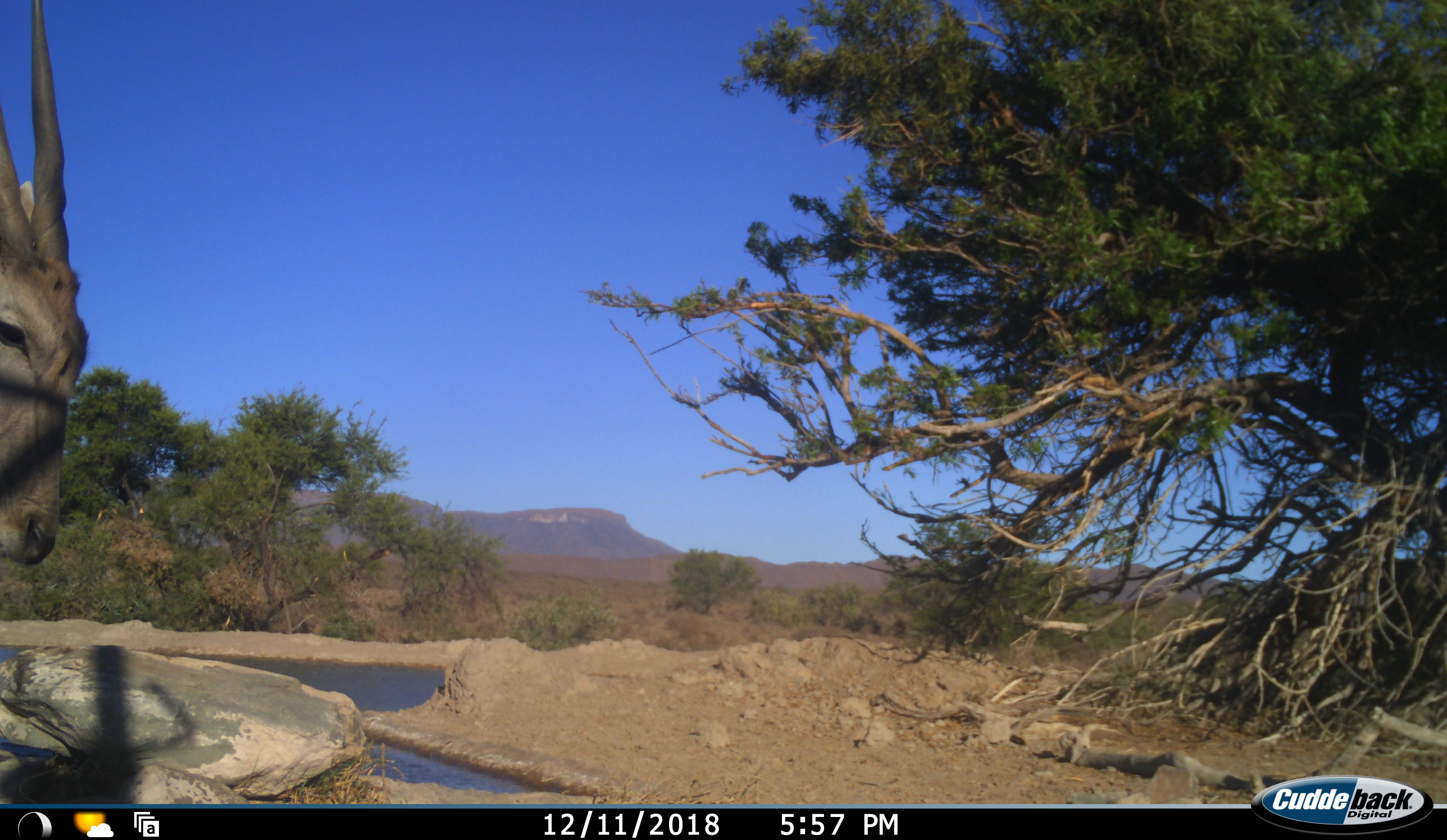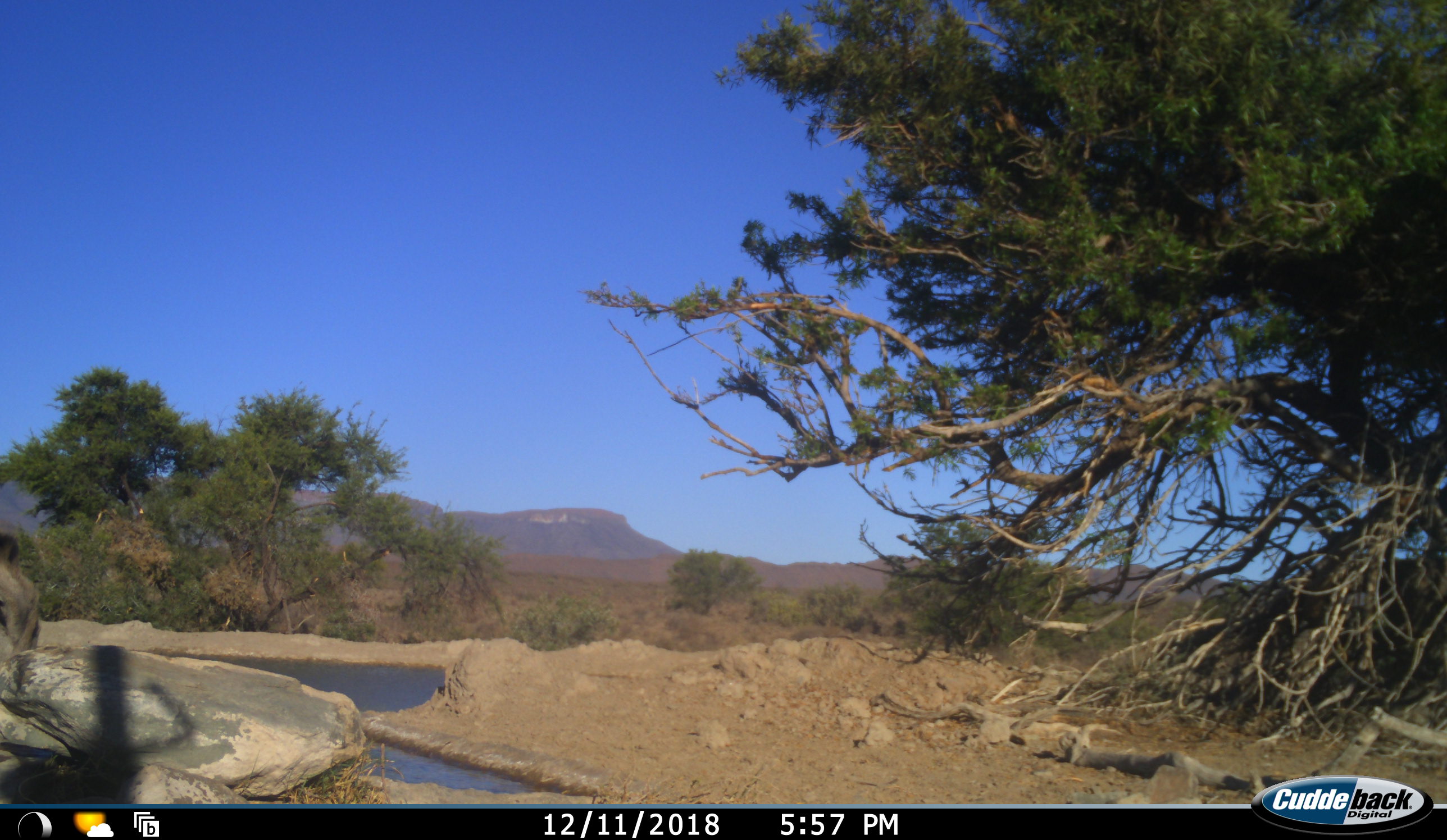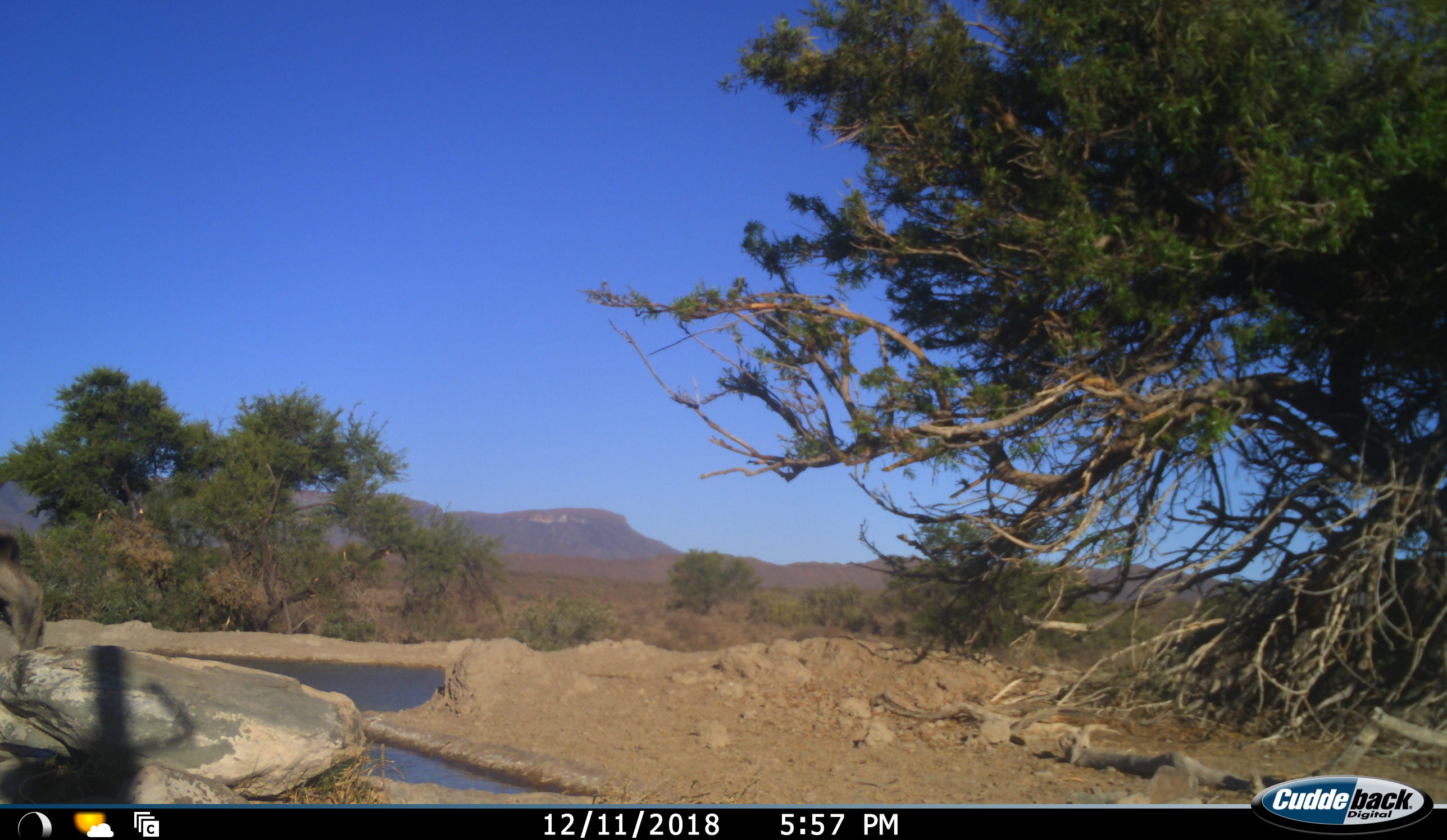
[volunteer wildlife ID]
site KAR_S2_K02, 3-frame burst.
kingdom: Animalia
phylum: Chordata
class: Mammalia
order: Artiodactyla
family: Bovidae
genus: Tragelaphus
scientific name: Tragelaphus oryx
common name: eland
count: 1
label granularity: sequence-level